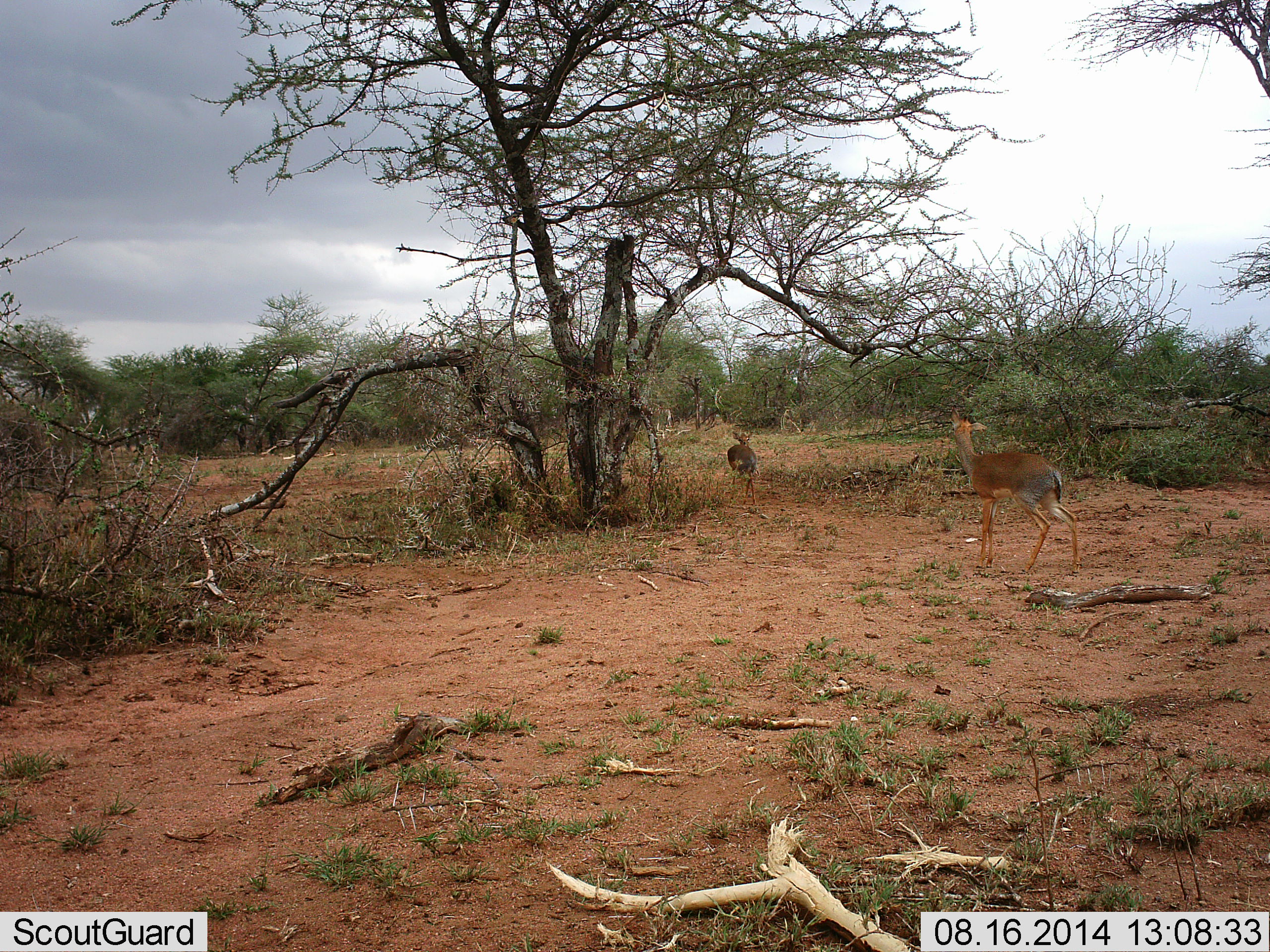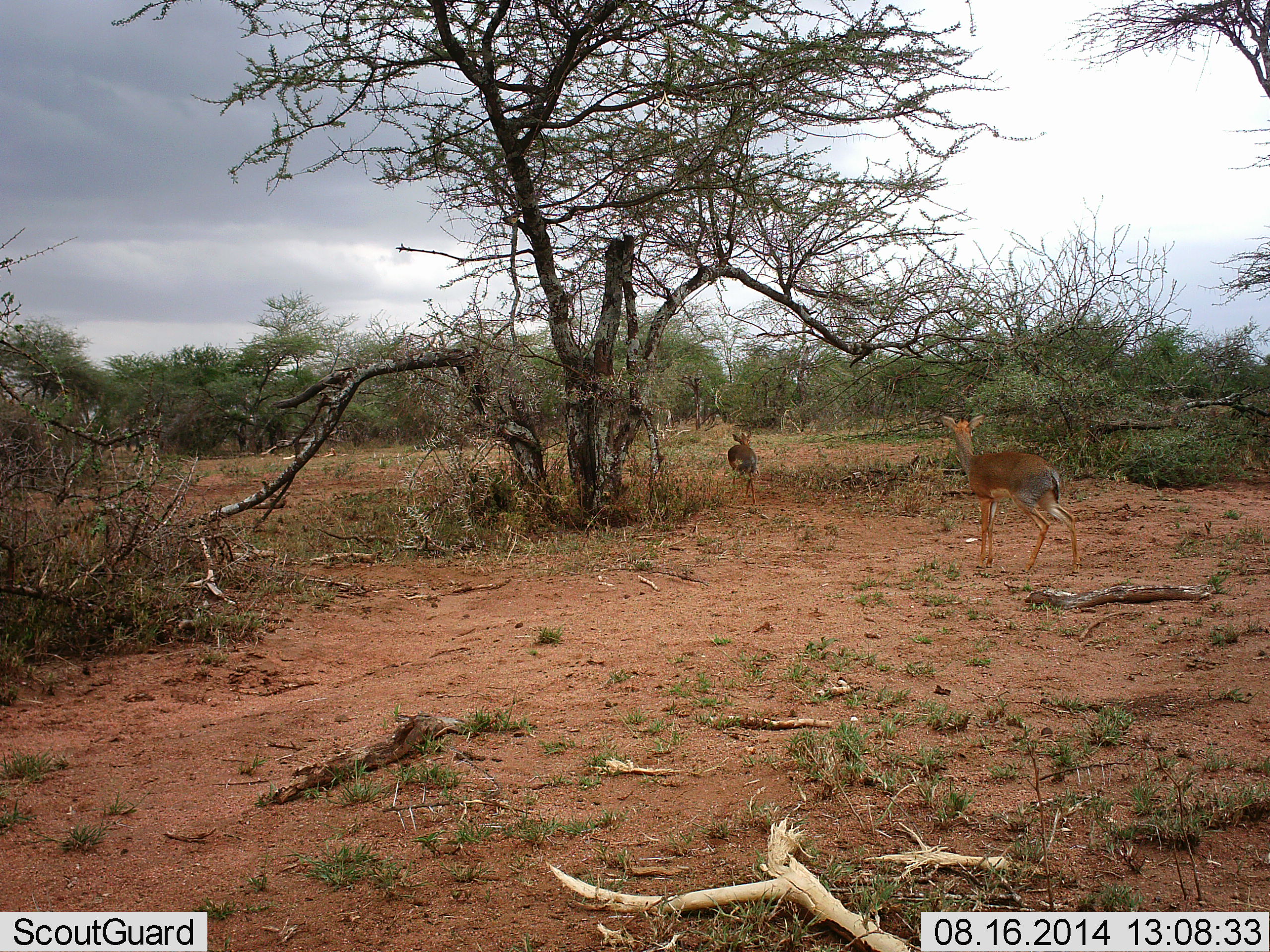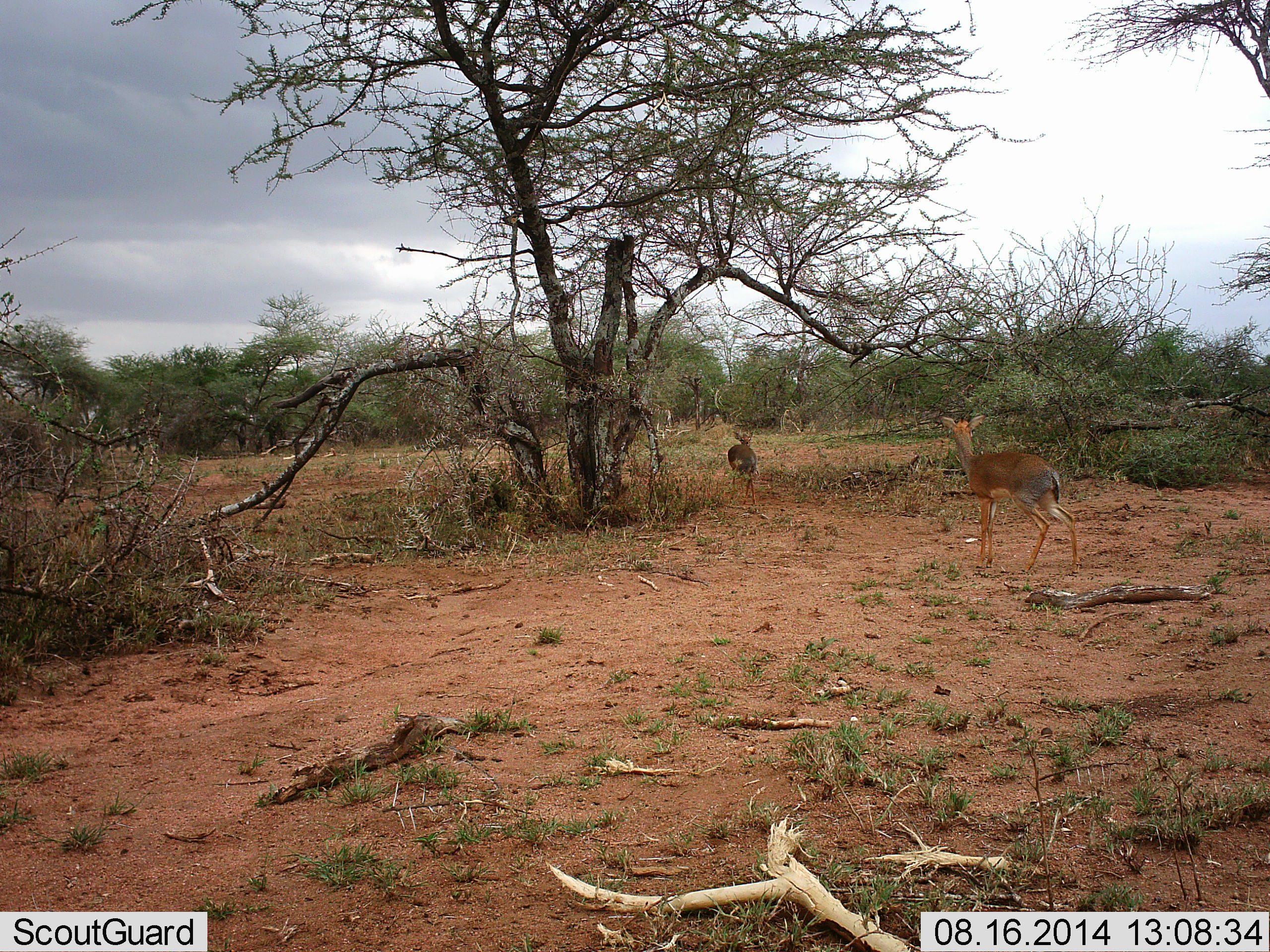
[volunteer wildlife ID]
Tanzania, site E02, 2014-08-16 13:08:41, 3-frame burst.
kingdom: Animalia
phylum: Chordata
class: Mammalia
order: Artiodactyla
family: Bovidae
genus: Madoqua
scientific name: Madoqua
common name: dikdik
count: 2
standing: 80%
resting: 0%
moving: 30%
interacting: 0%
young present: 0%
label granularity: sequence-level